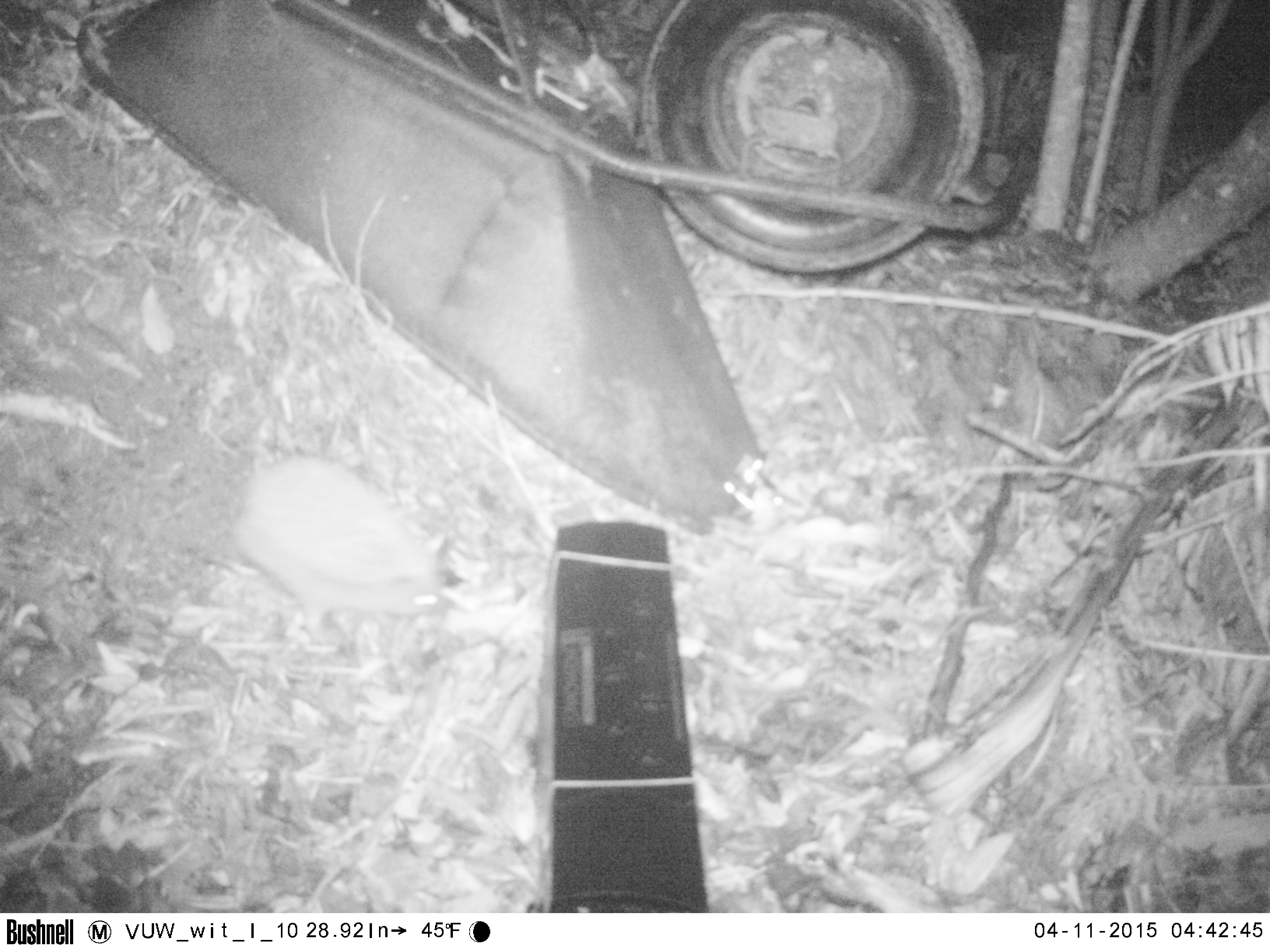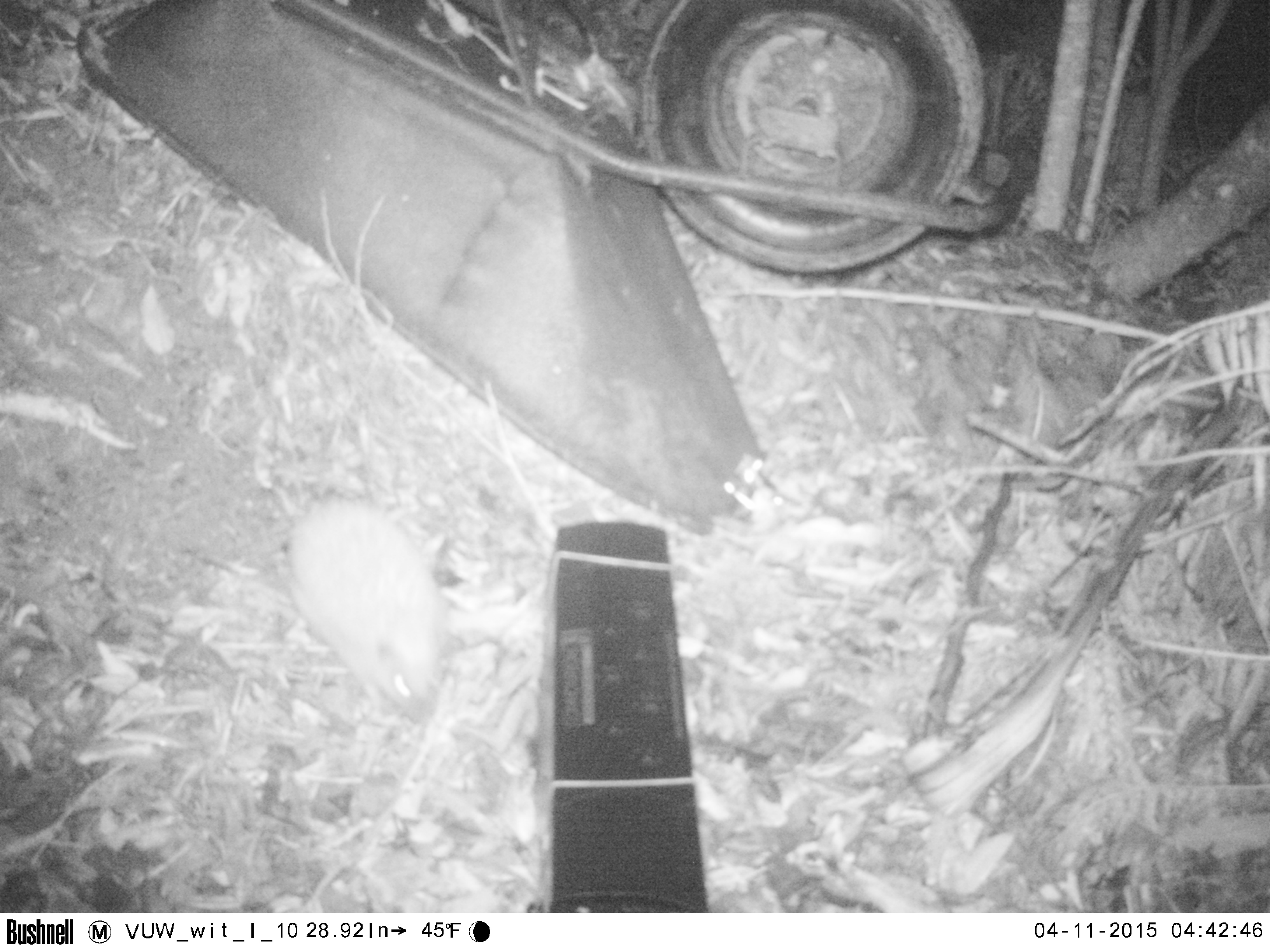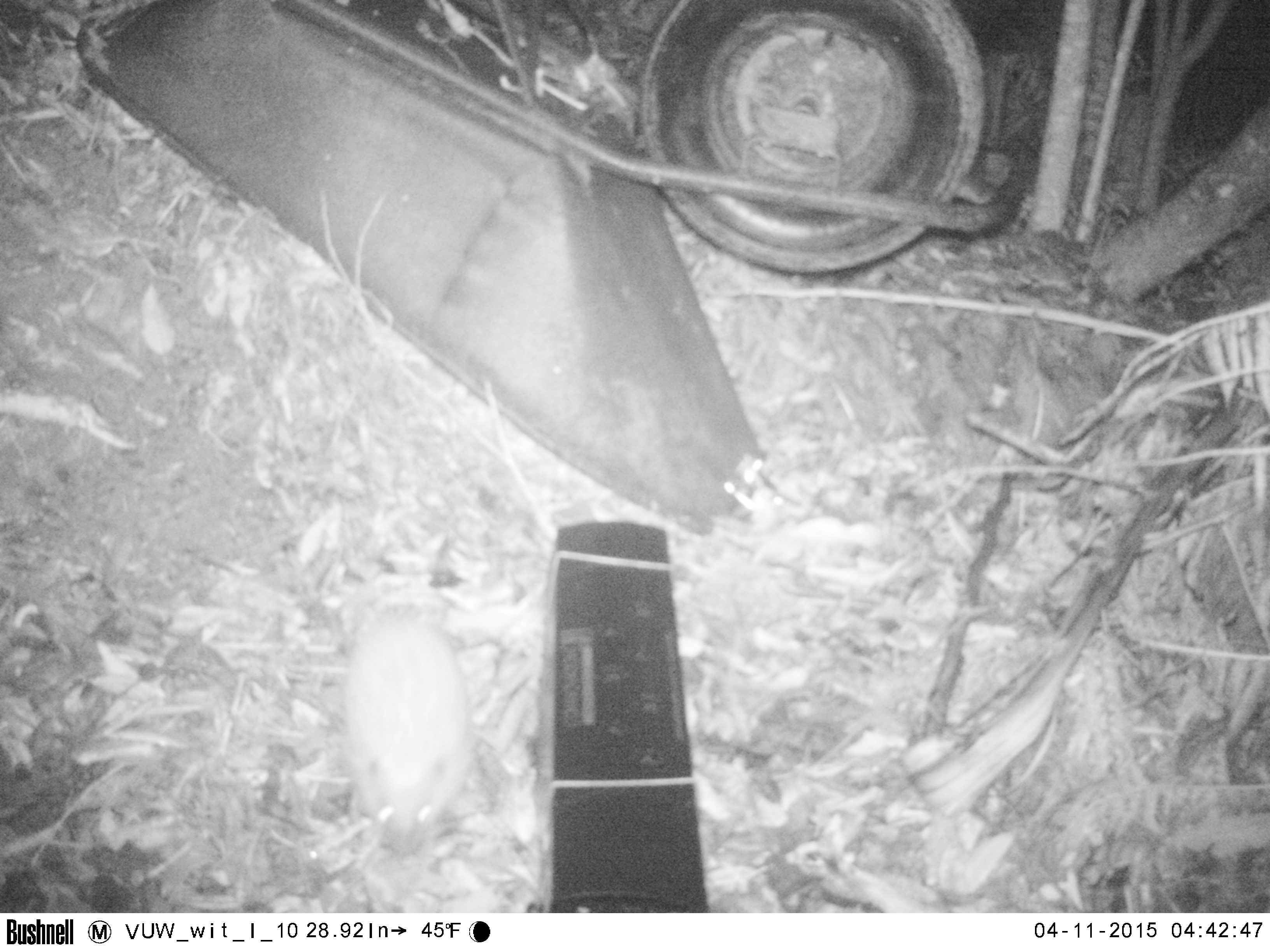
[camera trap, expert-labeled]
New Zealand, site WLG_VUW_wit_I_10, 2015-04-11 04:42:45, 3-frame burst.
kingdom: Animalia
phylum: Chordata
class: Mammalia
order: Eulipotyphla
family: Erinaceidae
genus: Erinaceus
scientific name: Erinaceus europaeus europaeus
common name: european hedgehog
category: hedgehog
Hedgehog (european hedgehog) (Erinaceus europaeus europaeus).